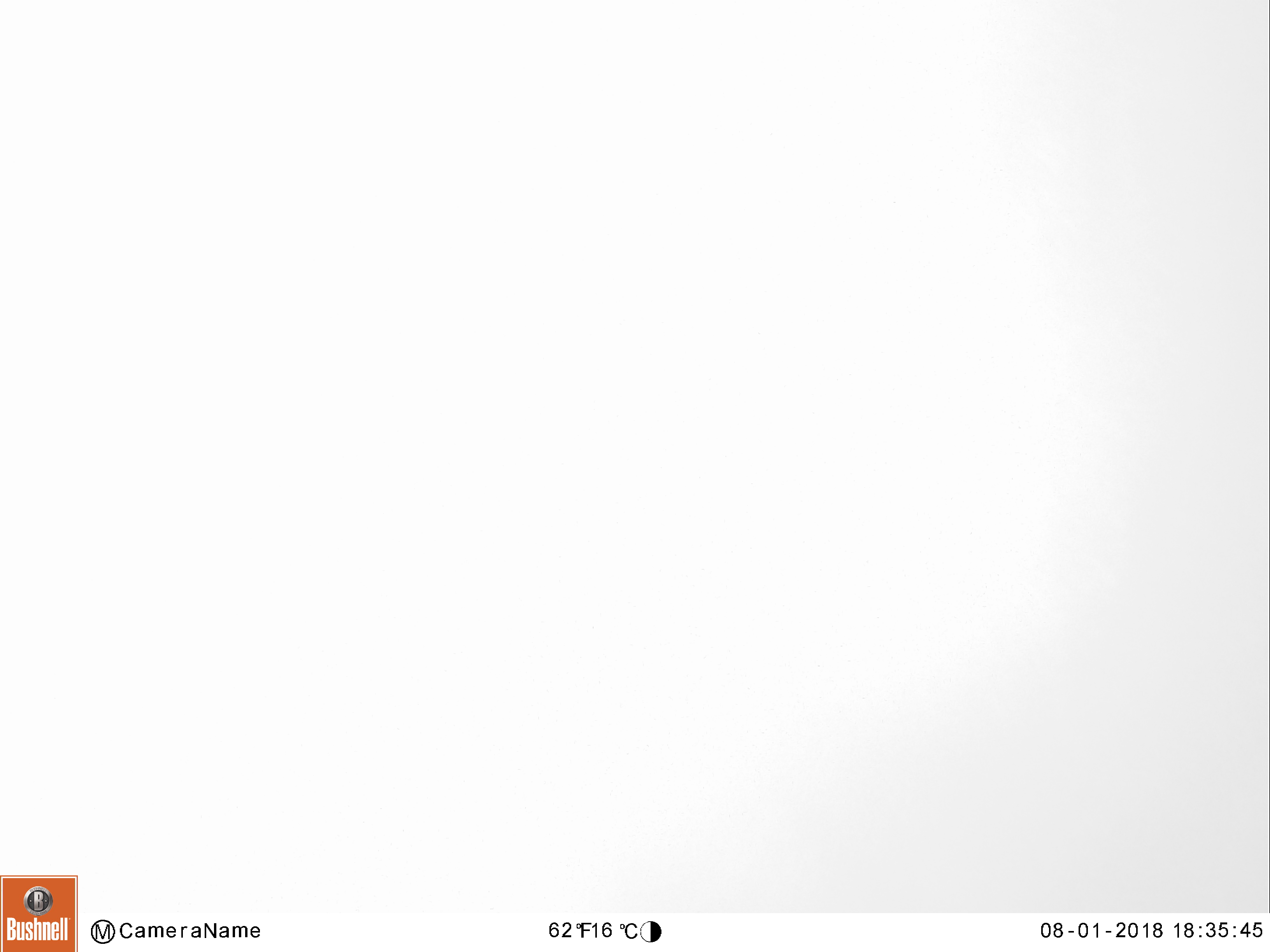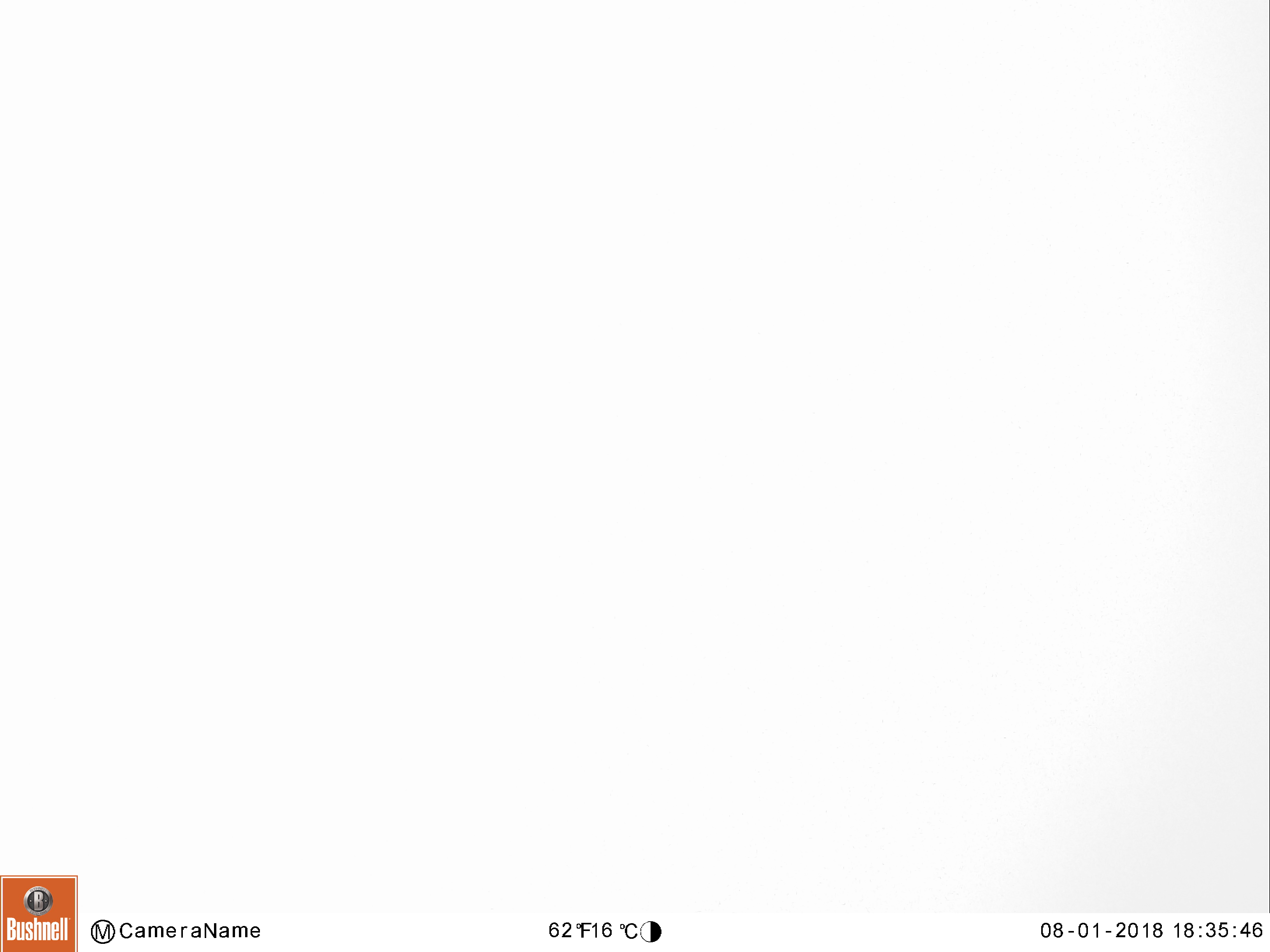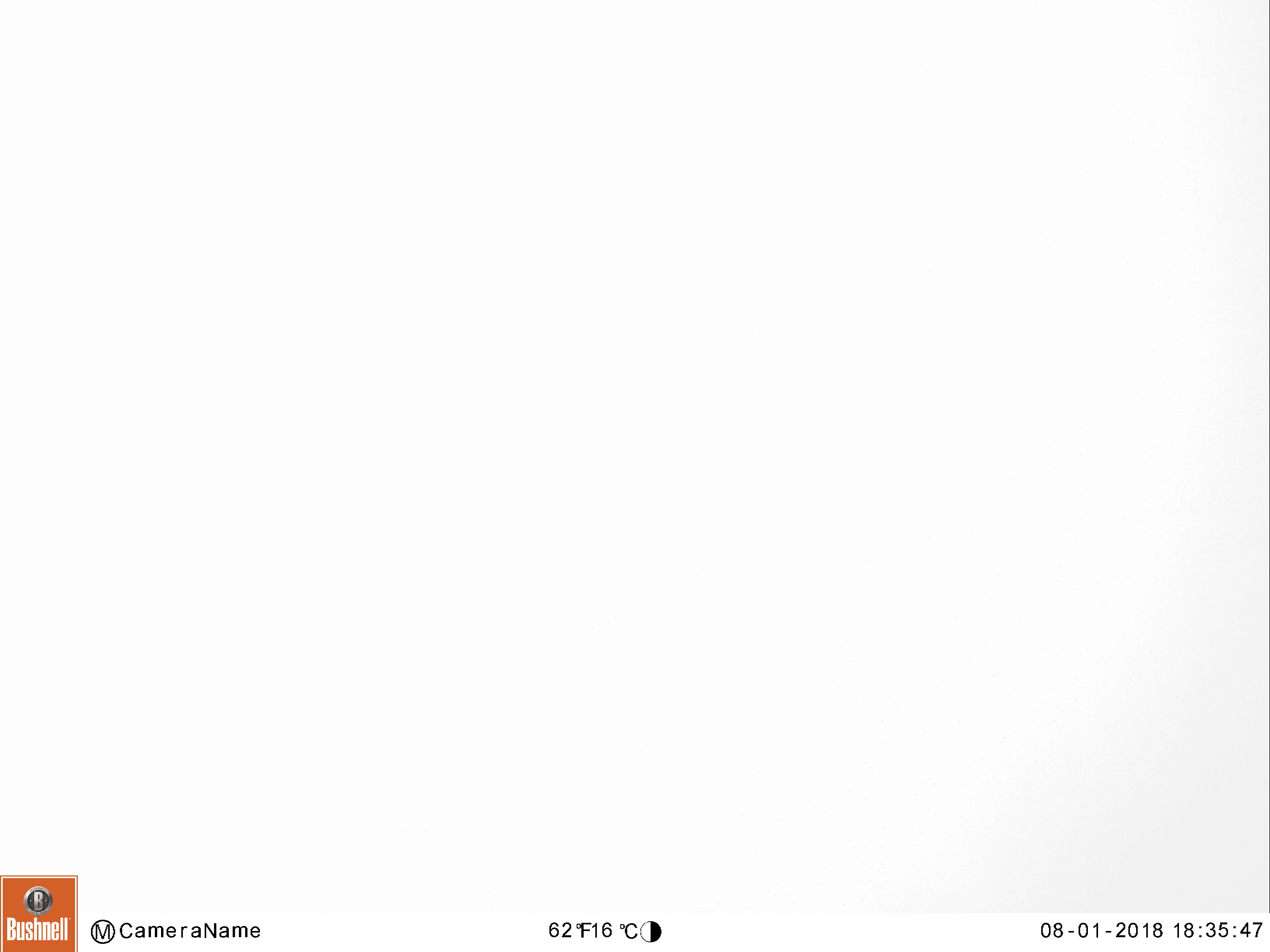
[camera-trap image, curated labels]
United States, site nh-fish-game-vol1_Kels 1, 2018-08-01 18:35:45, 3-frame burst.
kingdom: Animalia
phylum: Chordata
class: Mammalia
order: Artiodactyla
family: Cervidae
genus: Alces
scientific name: Alces alces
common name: moose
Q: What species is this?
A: Moose (Alces alces).